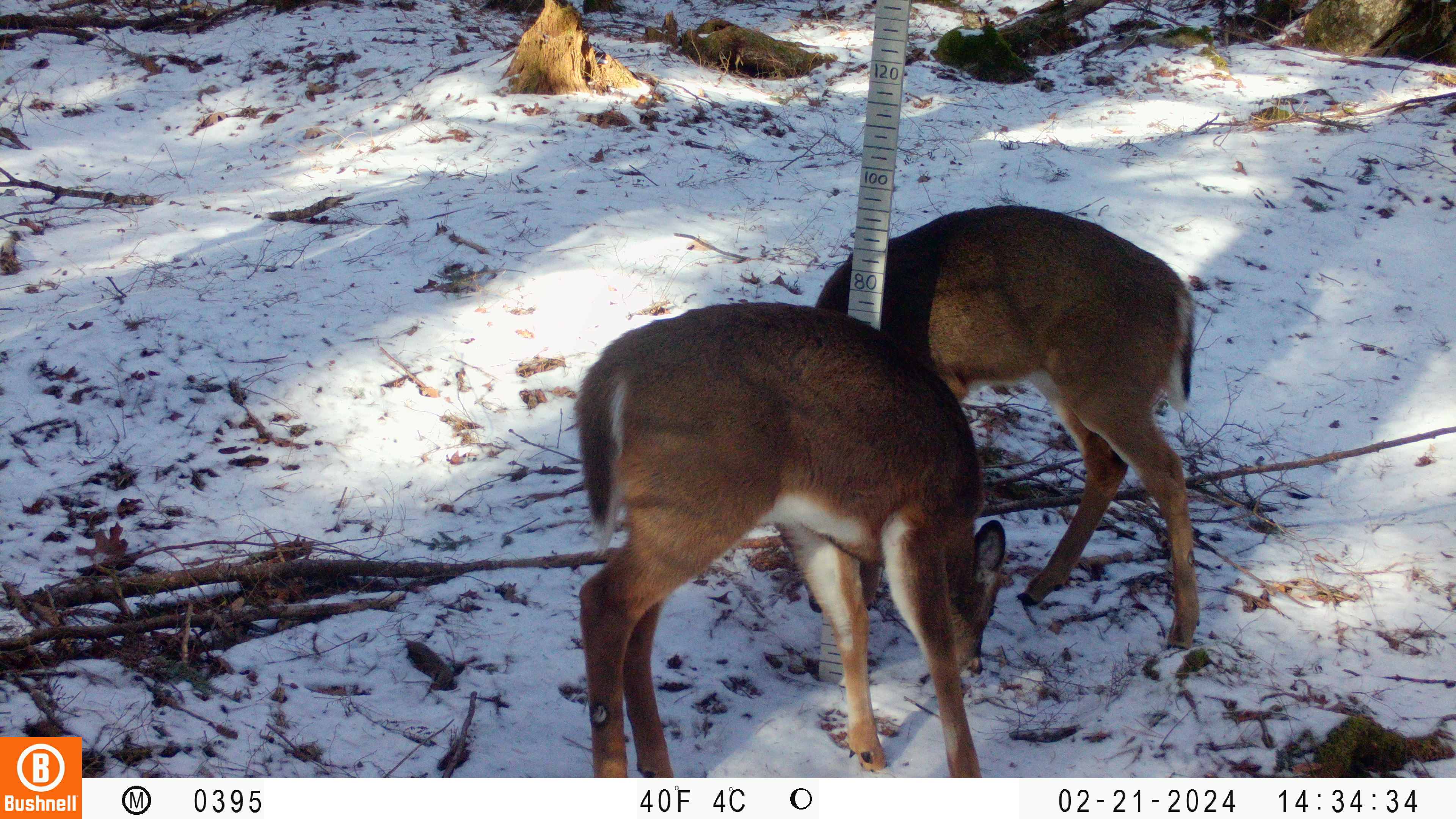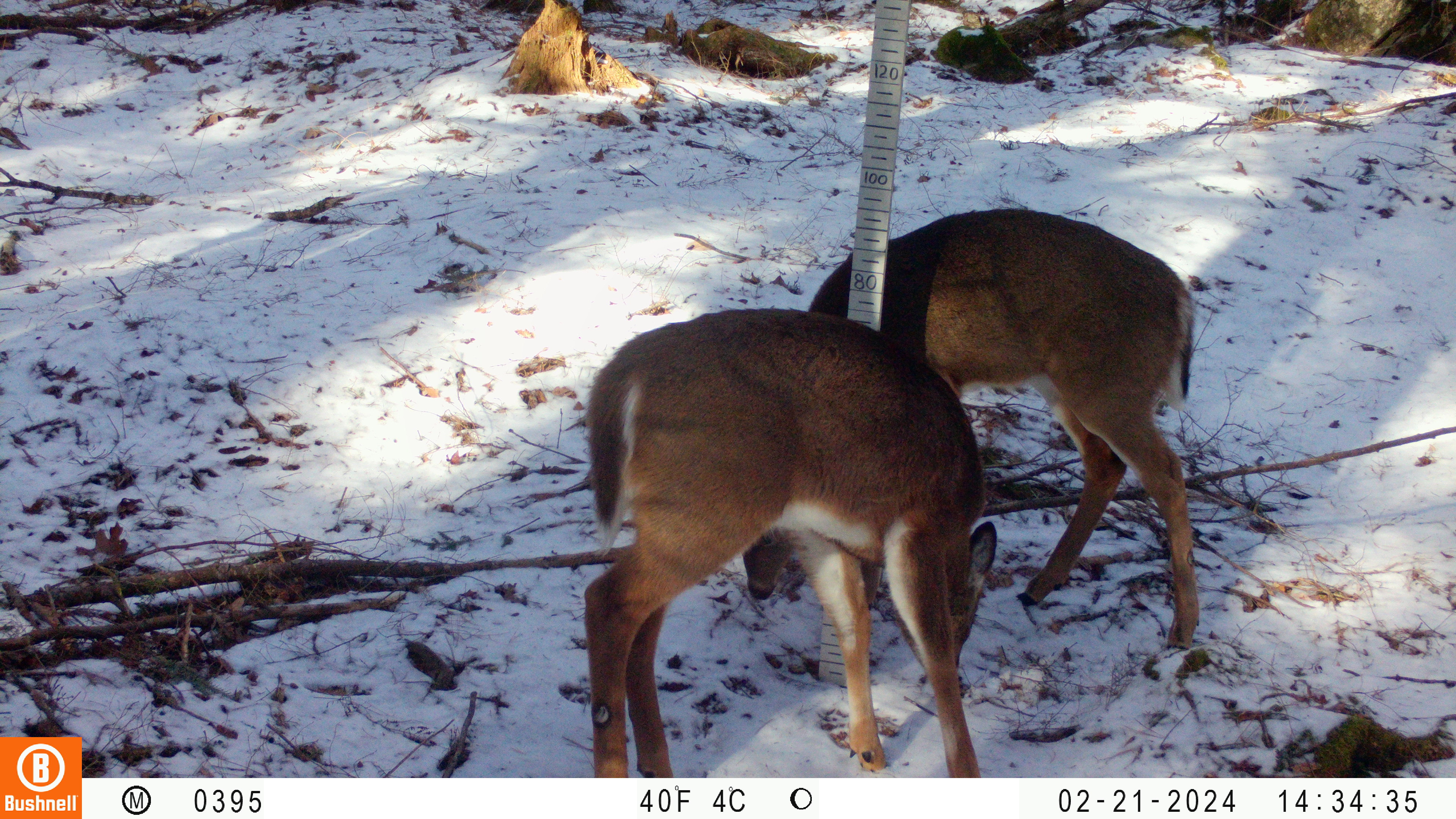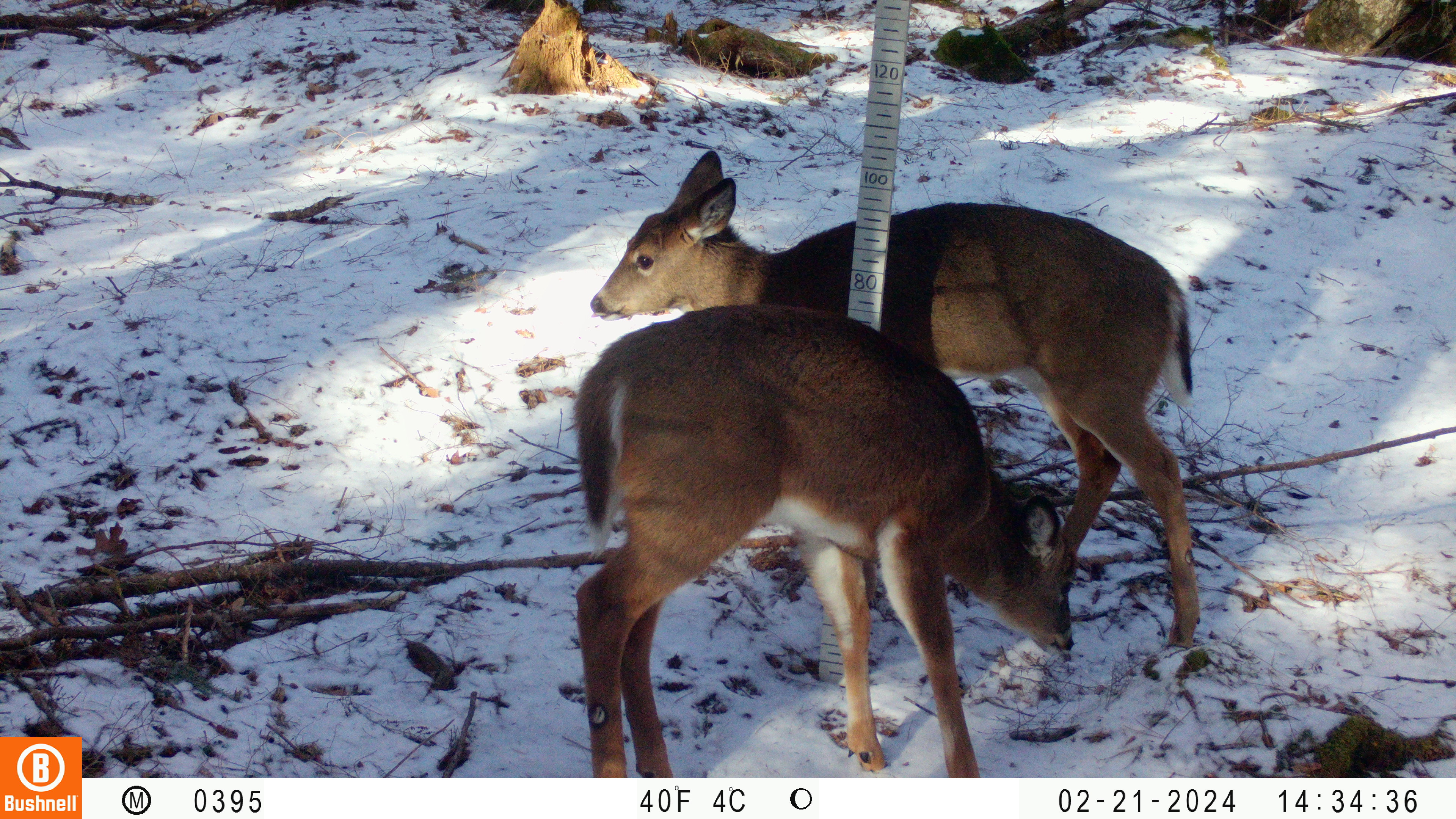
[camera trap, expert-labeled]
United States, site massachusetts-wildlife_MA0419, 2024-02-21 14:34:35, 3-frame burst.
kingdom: Animalia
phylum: Chordata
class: Mammalia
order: Artiodactyla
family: Cervidae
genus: Odocoileus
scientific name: Odocoileus virginianus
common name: white-tailed deer